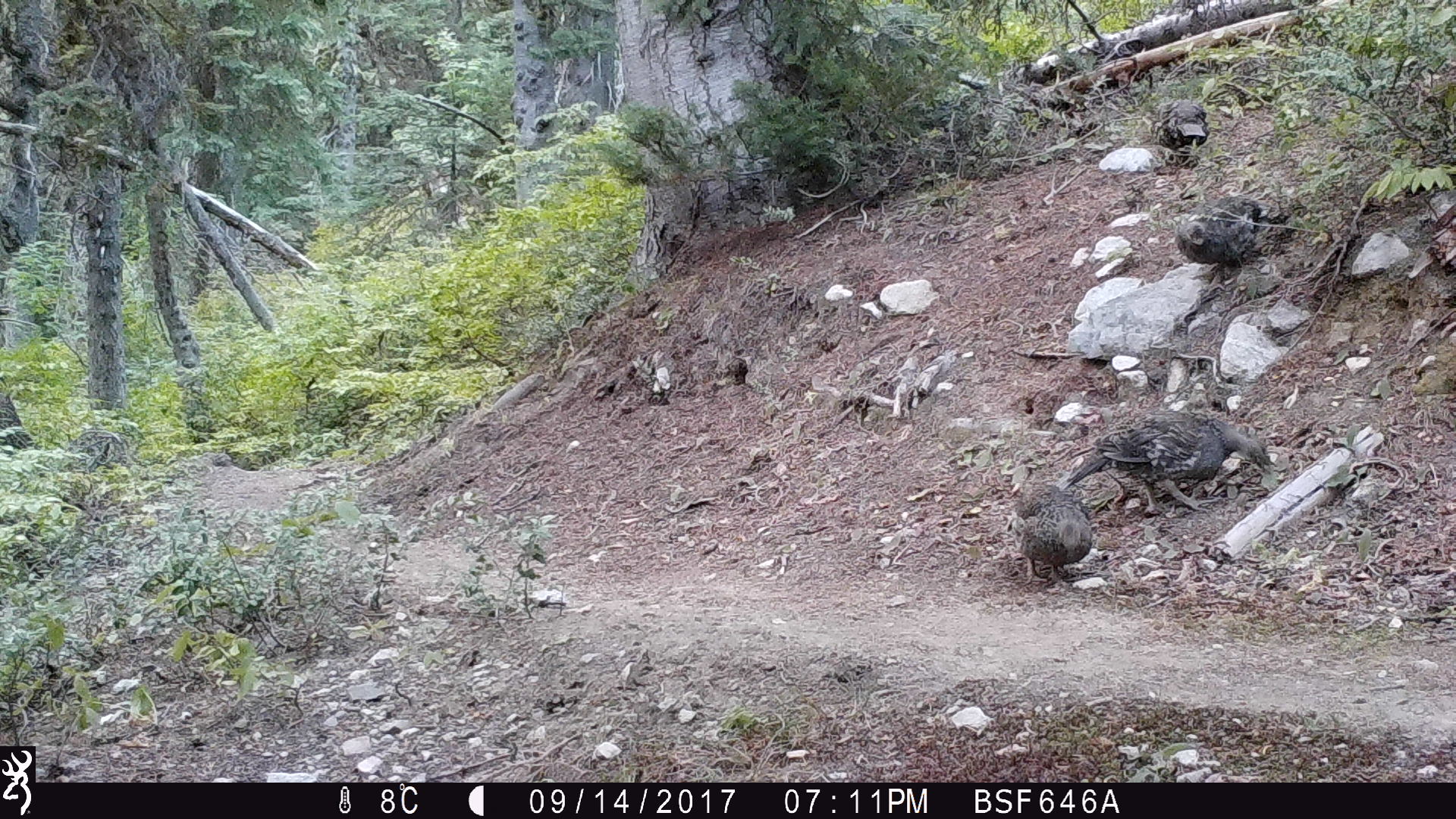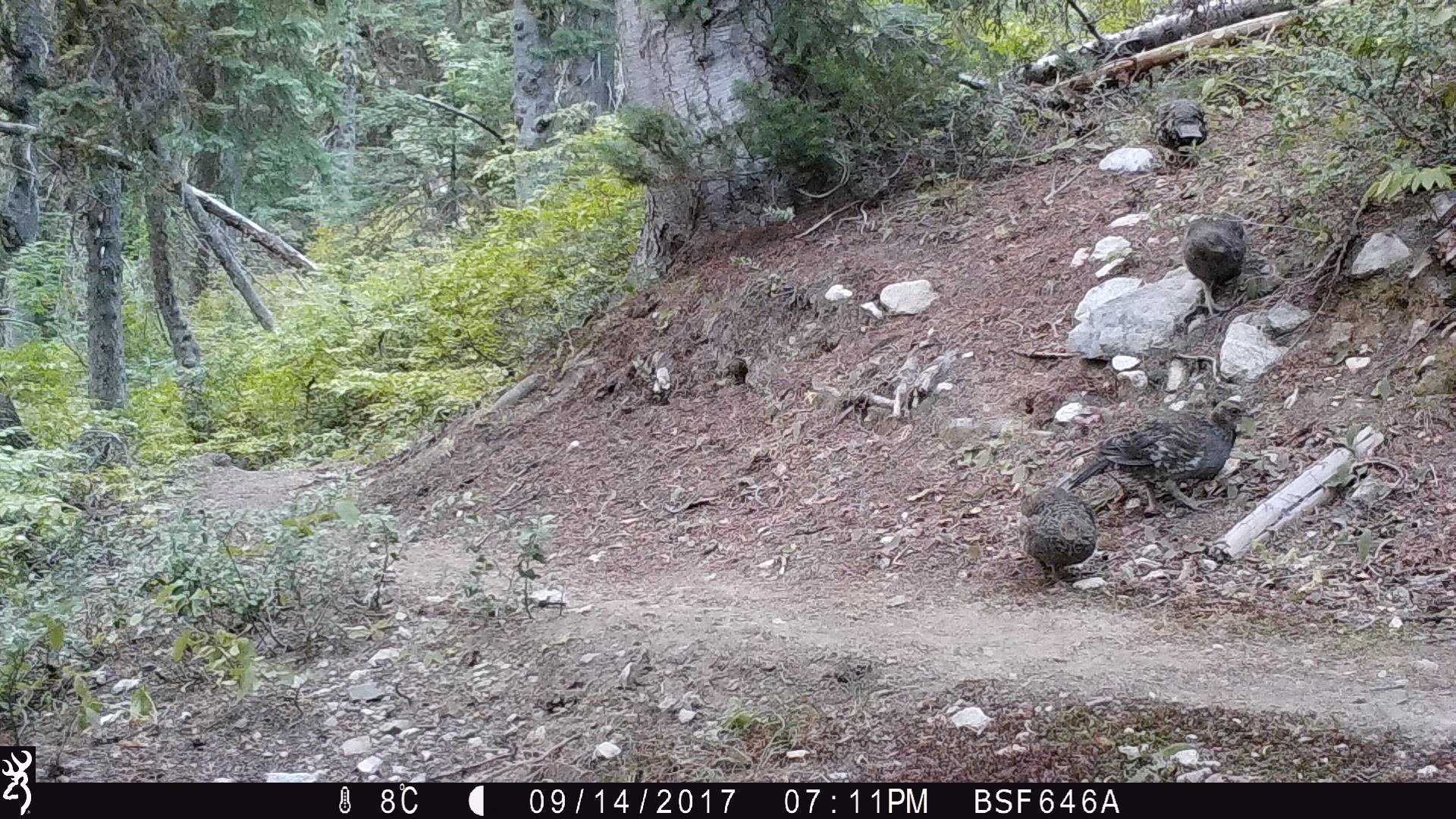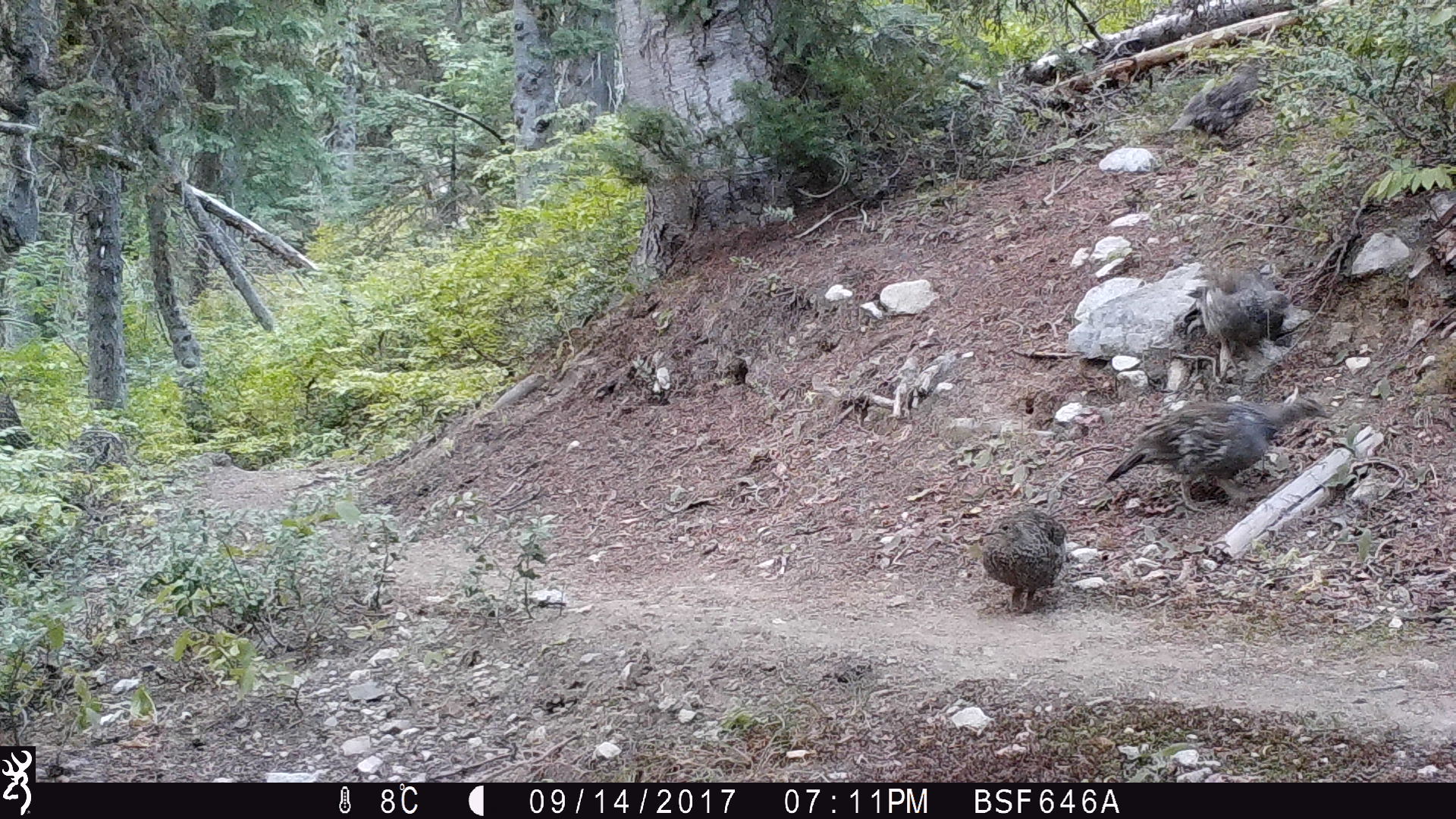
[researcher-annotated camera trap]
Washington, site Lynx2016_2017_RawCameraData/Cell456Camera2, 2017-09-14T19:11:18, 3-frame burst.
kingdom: Animalia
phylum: Chordata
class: Aves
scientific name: Aves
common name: birds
Aves (birds). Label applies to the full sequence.